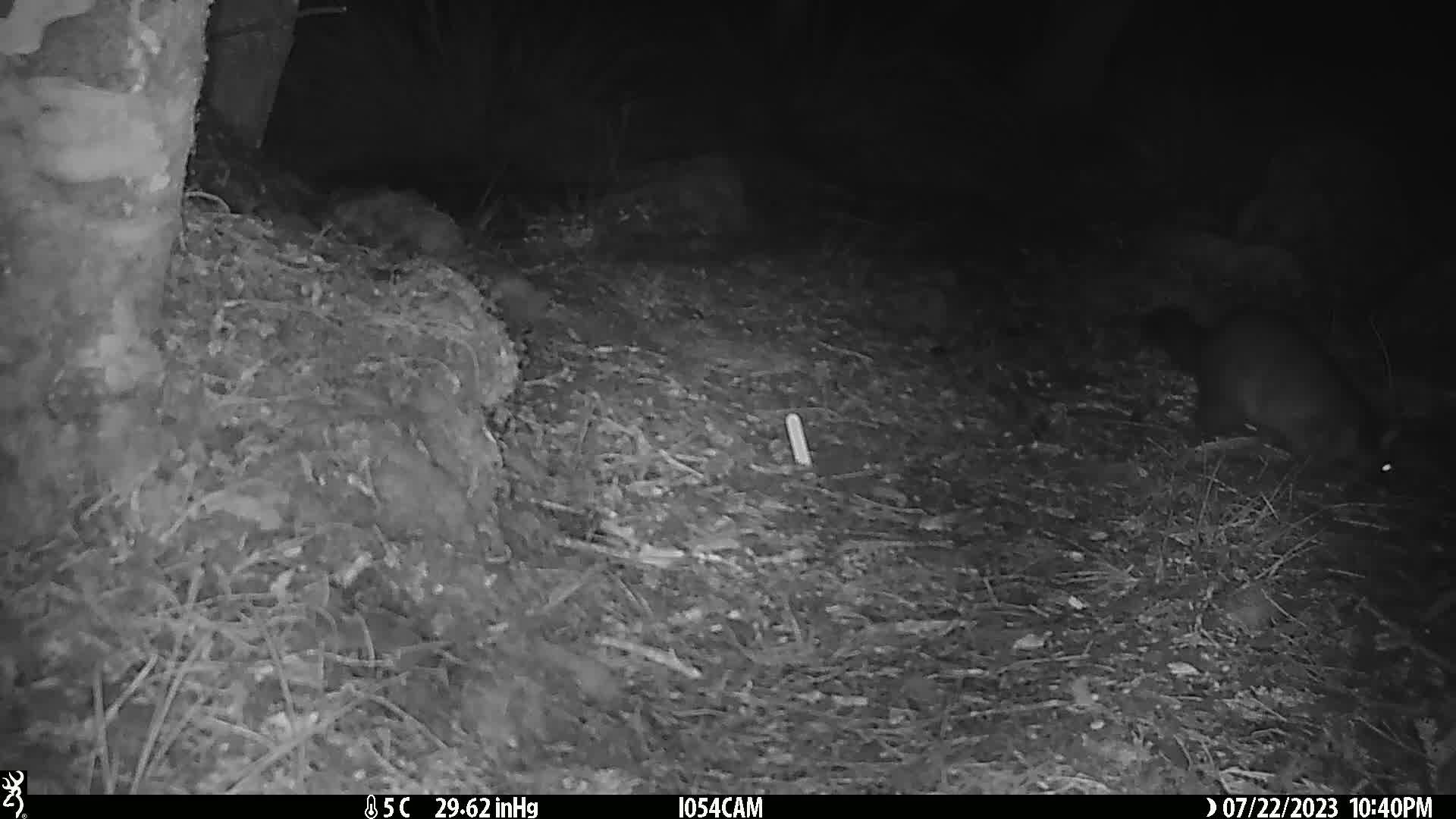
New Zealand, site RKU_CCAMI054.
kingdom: Animalia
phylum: Chordata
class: Mammalia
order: Diprotodontia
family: Phalangeridae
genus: Trichosurus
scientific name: Trichosurus vulpecula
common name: common brushtail possum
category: possum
Possum (common brushtail possum) (Trichosurus vulpecula).